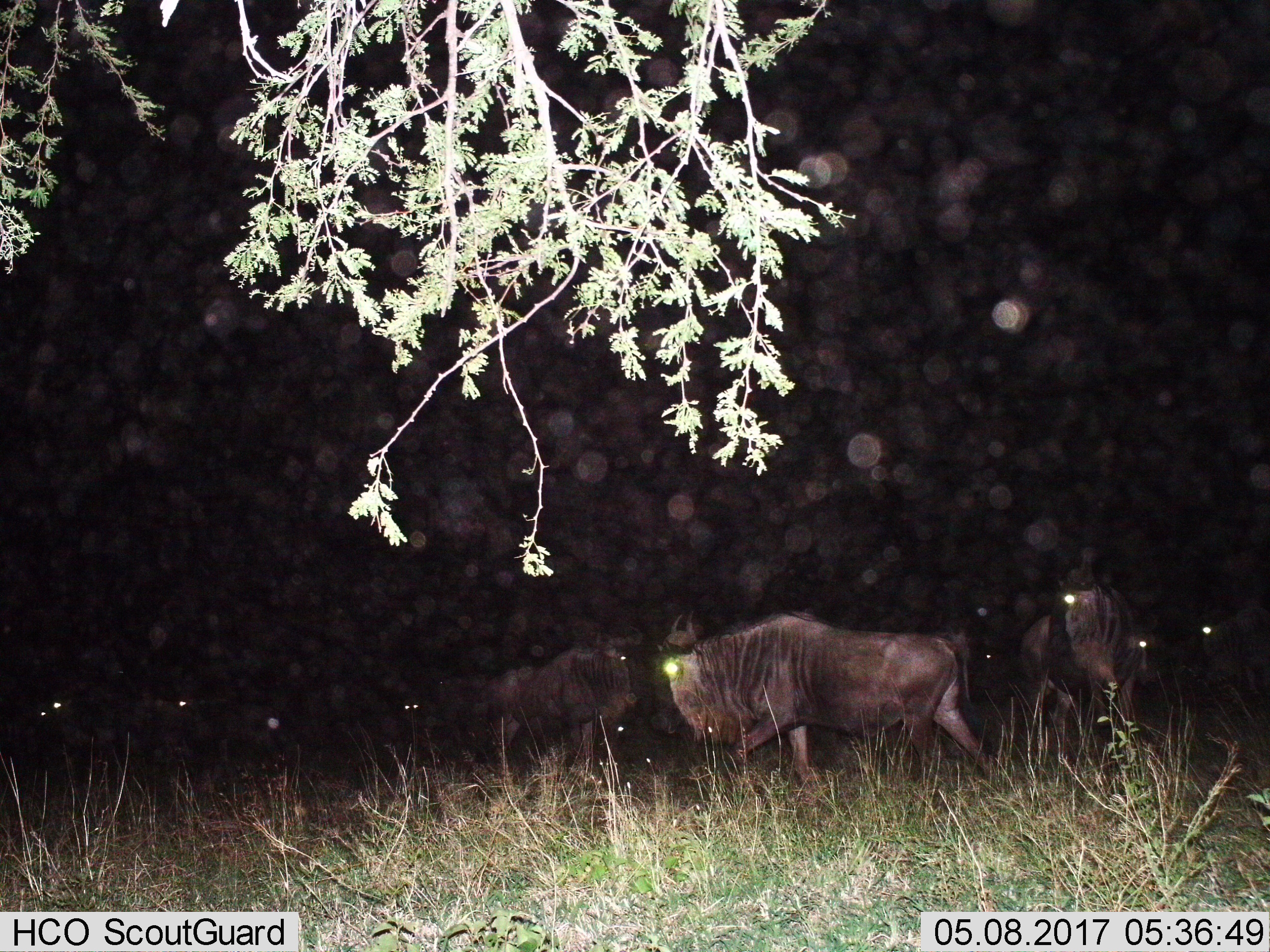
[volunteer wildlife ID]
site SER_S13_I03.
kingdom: Animalia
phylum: Chordata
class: Mammalia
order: Artiodactyla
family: Bovidae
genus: Connochaetes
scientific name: Connochaetes taurinus taurinus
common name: blue wildebeest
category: wildebeestblue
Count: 10.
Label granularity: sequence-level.